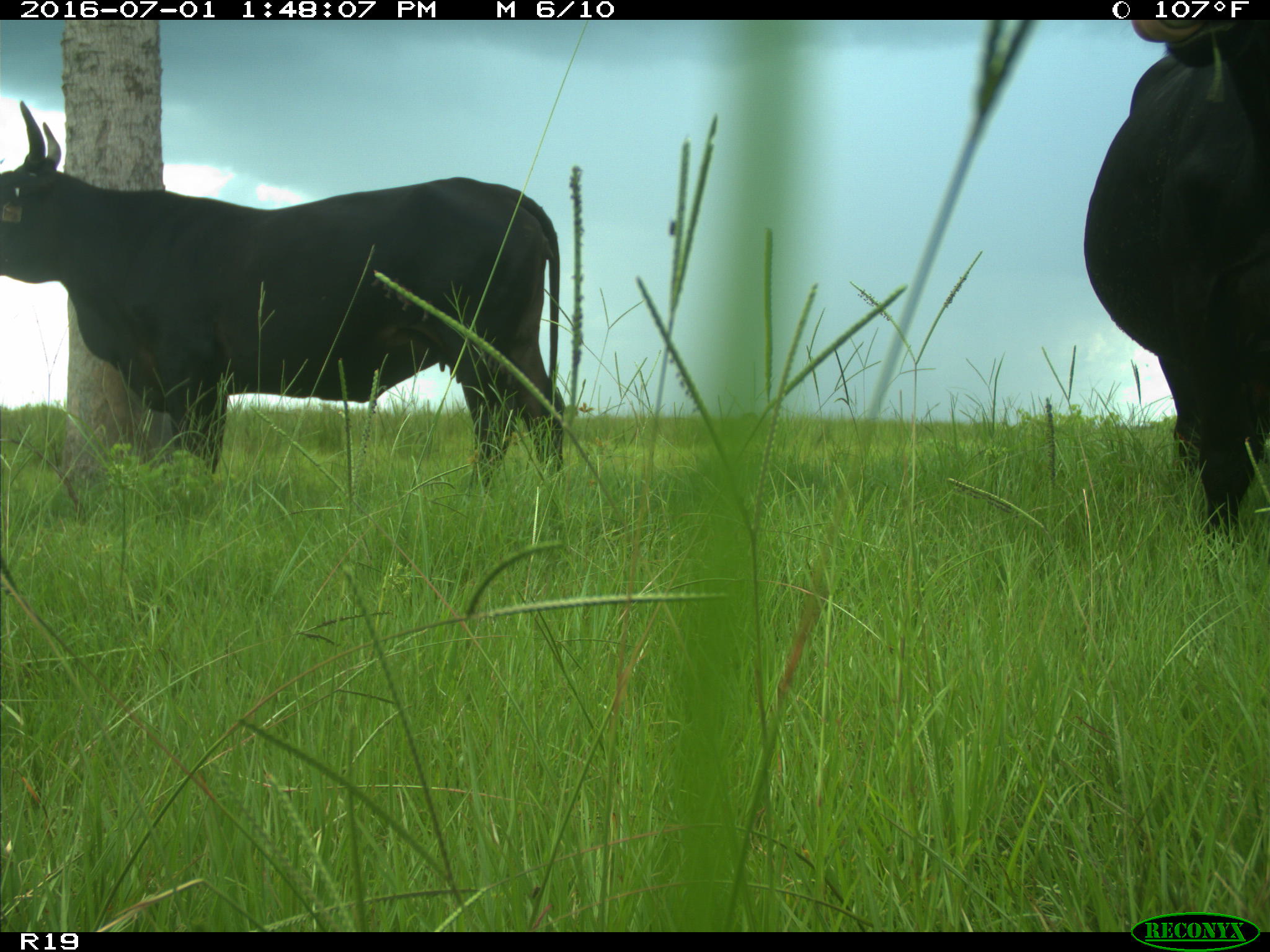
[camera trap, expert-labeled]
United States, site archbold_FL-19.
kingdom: Animalia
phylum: Chordata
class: Mammalia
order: Artiodactyla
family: Bovidae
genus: Bos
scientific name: Bos taurus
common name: domestic cow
Bos taurus (domestic cow).